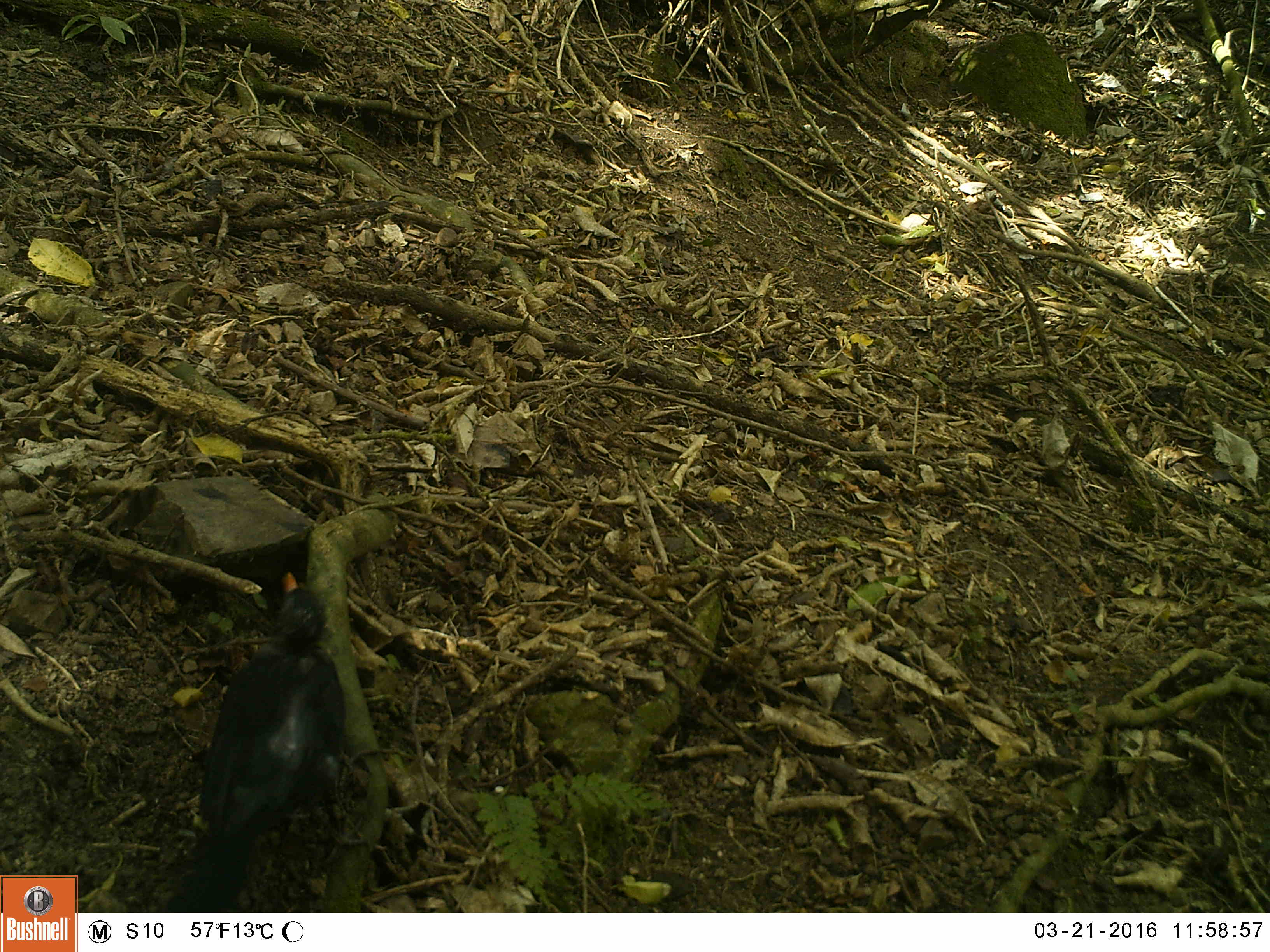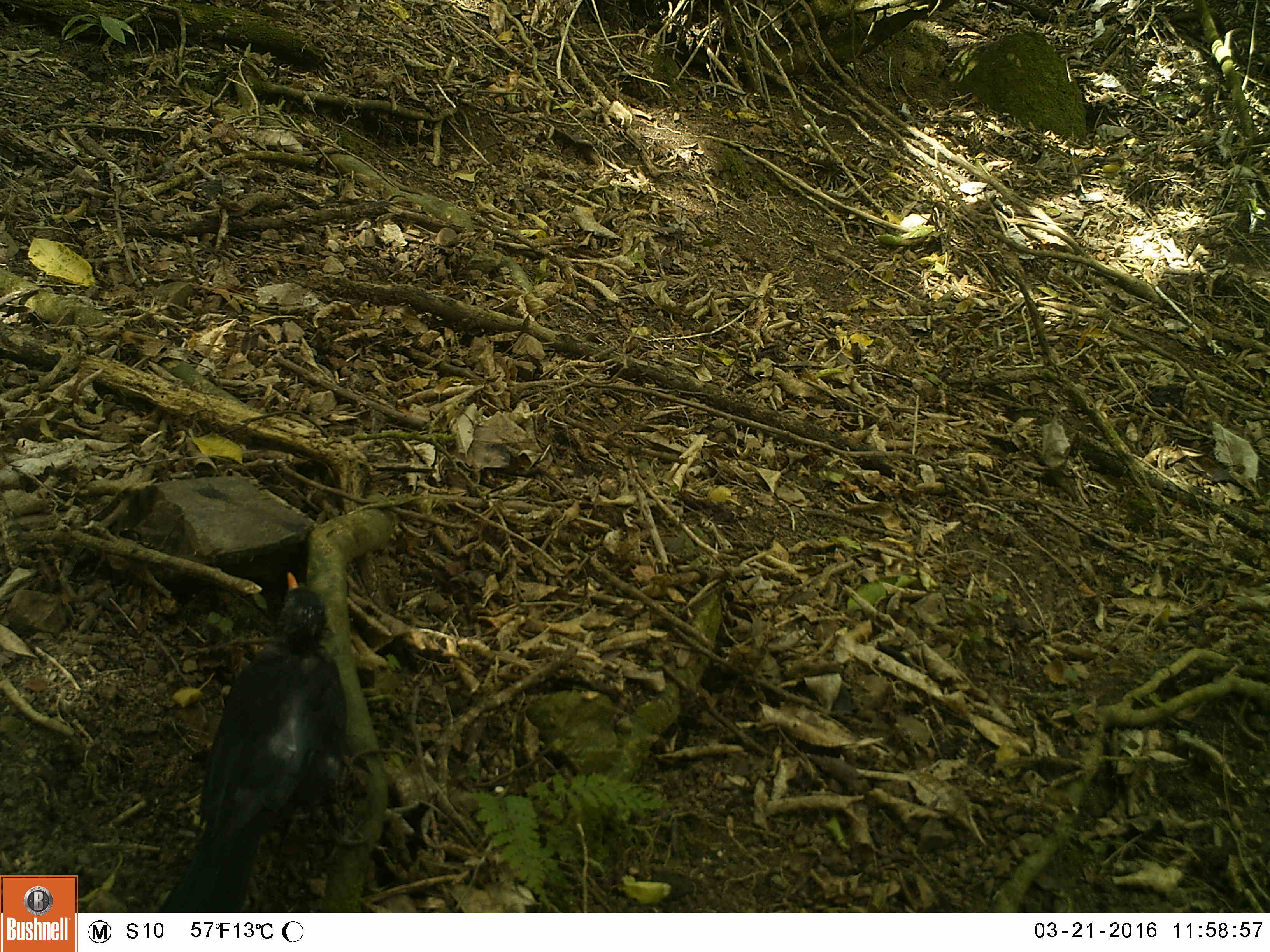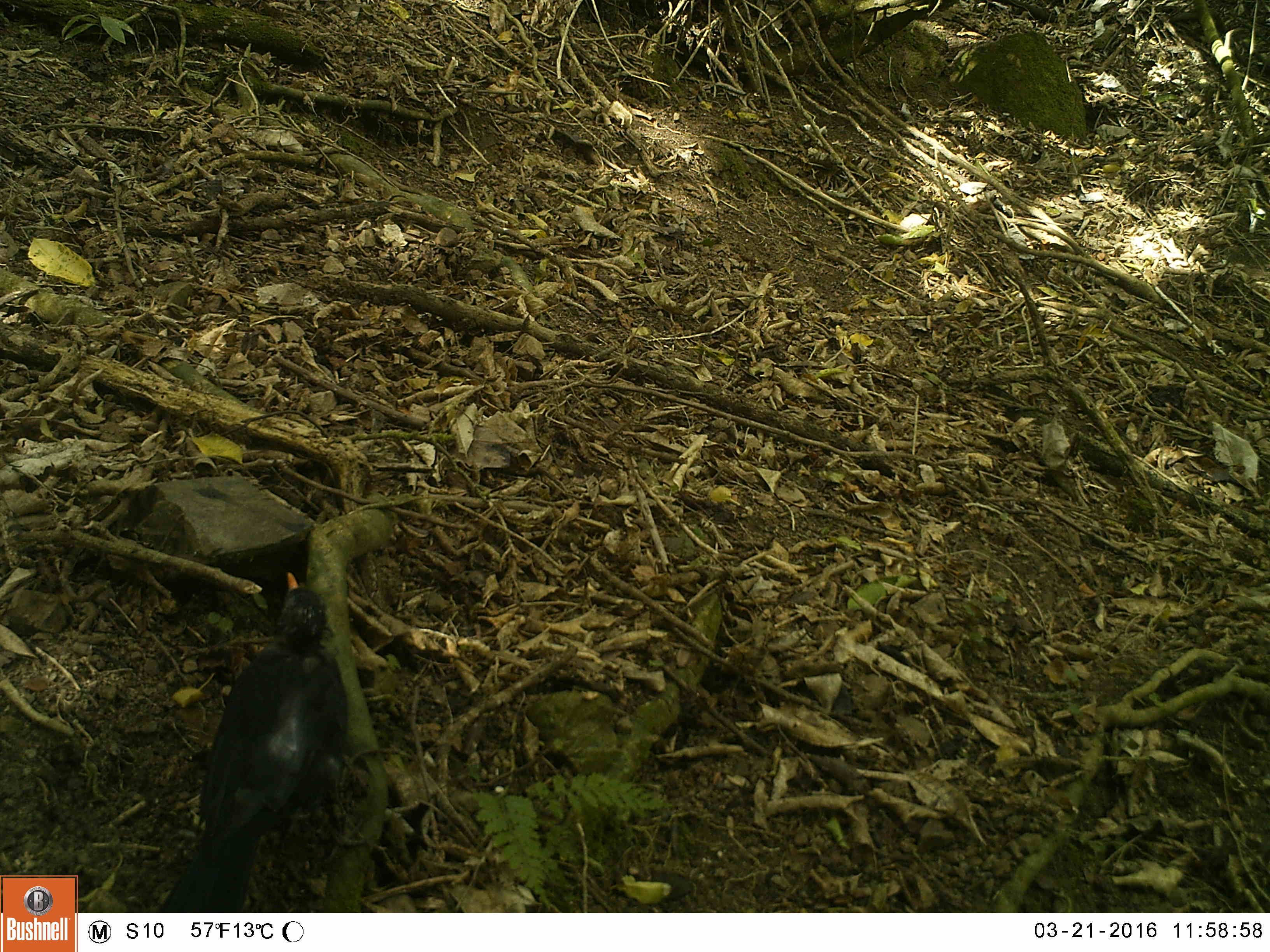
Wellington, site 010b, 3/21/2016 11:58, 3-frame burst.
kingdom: Animalia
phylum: Chordata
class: Aves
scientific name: Aves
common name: bird